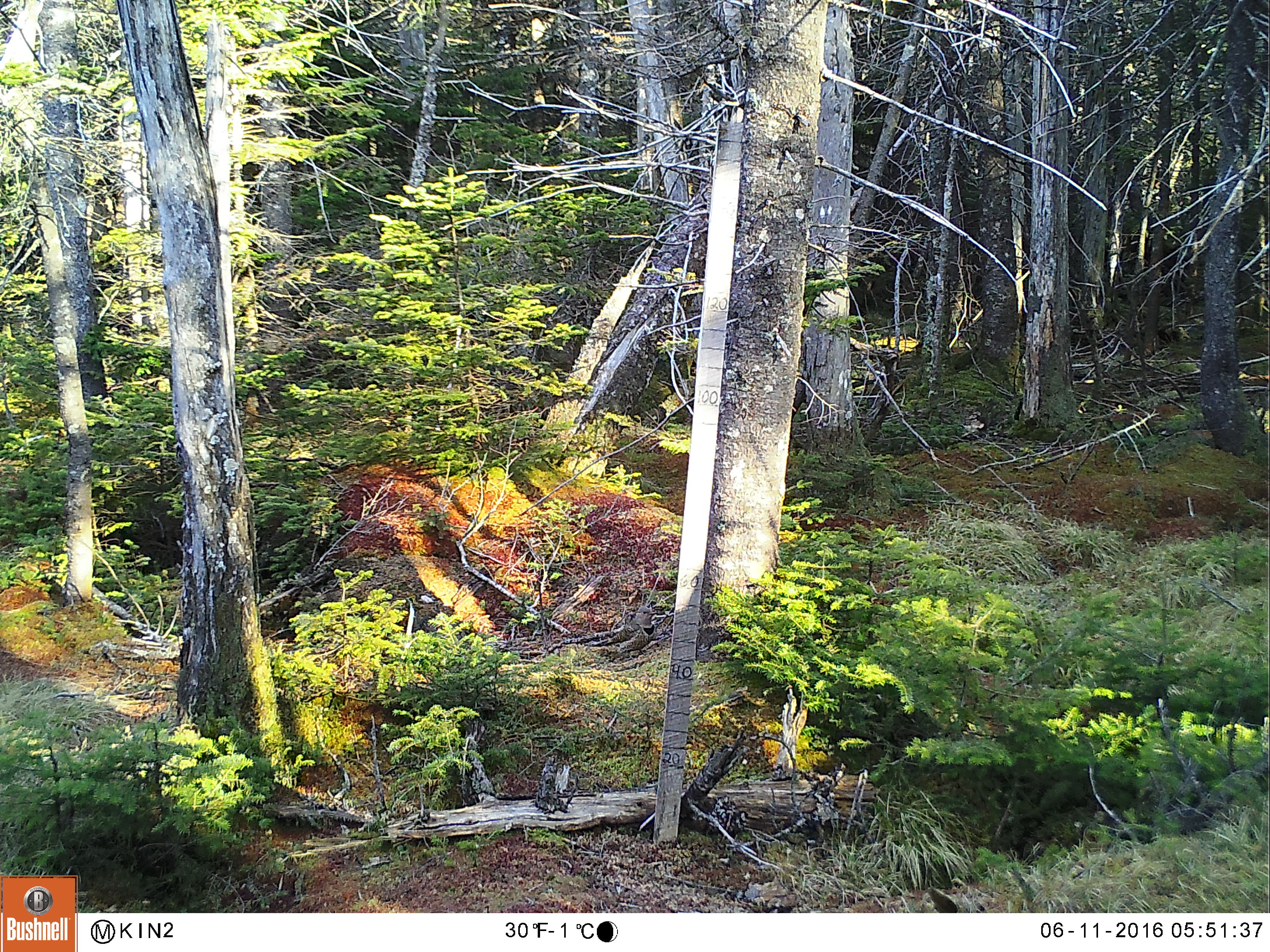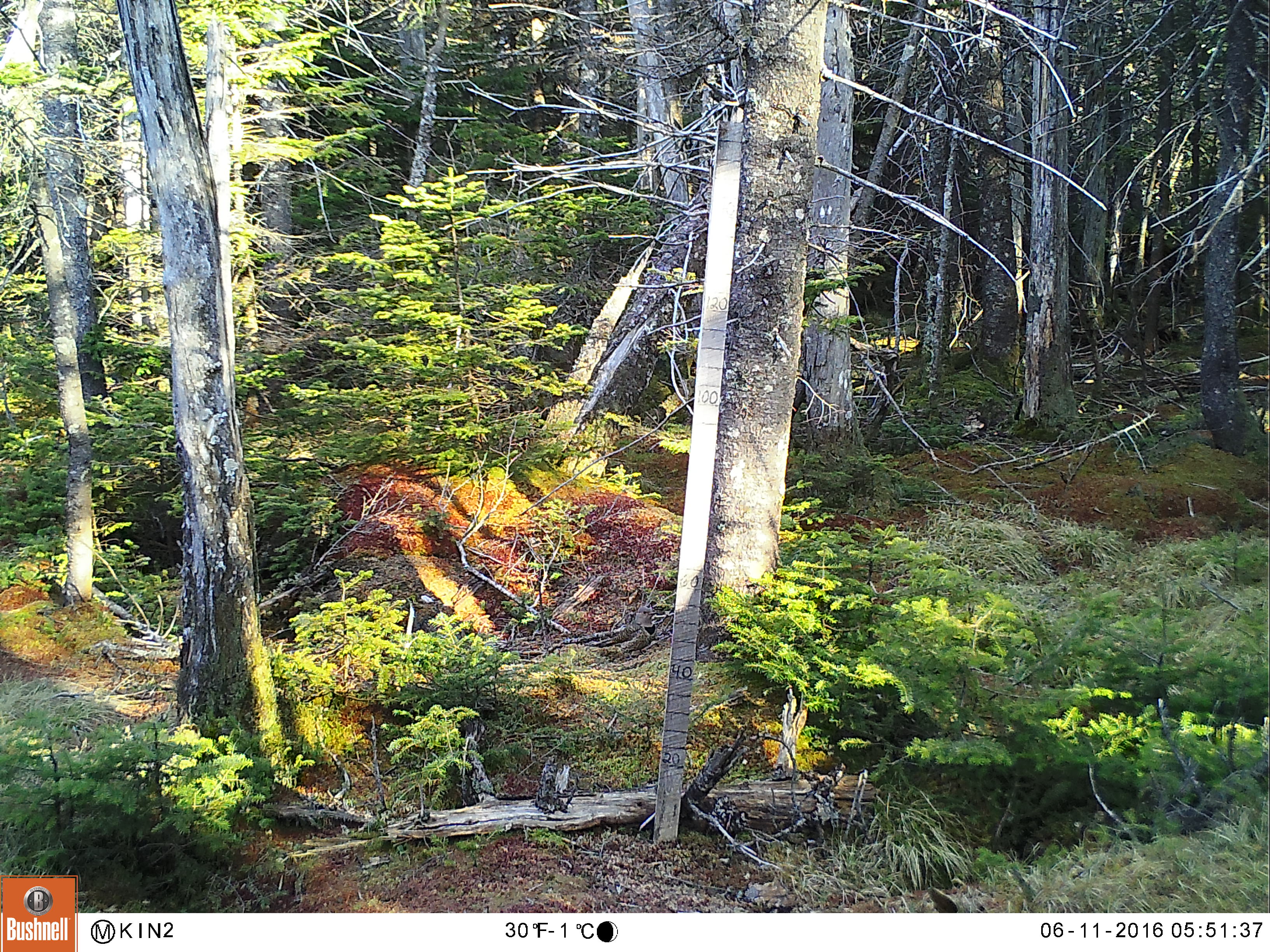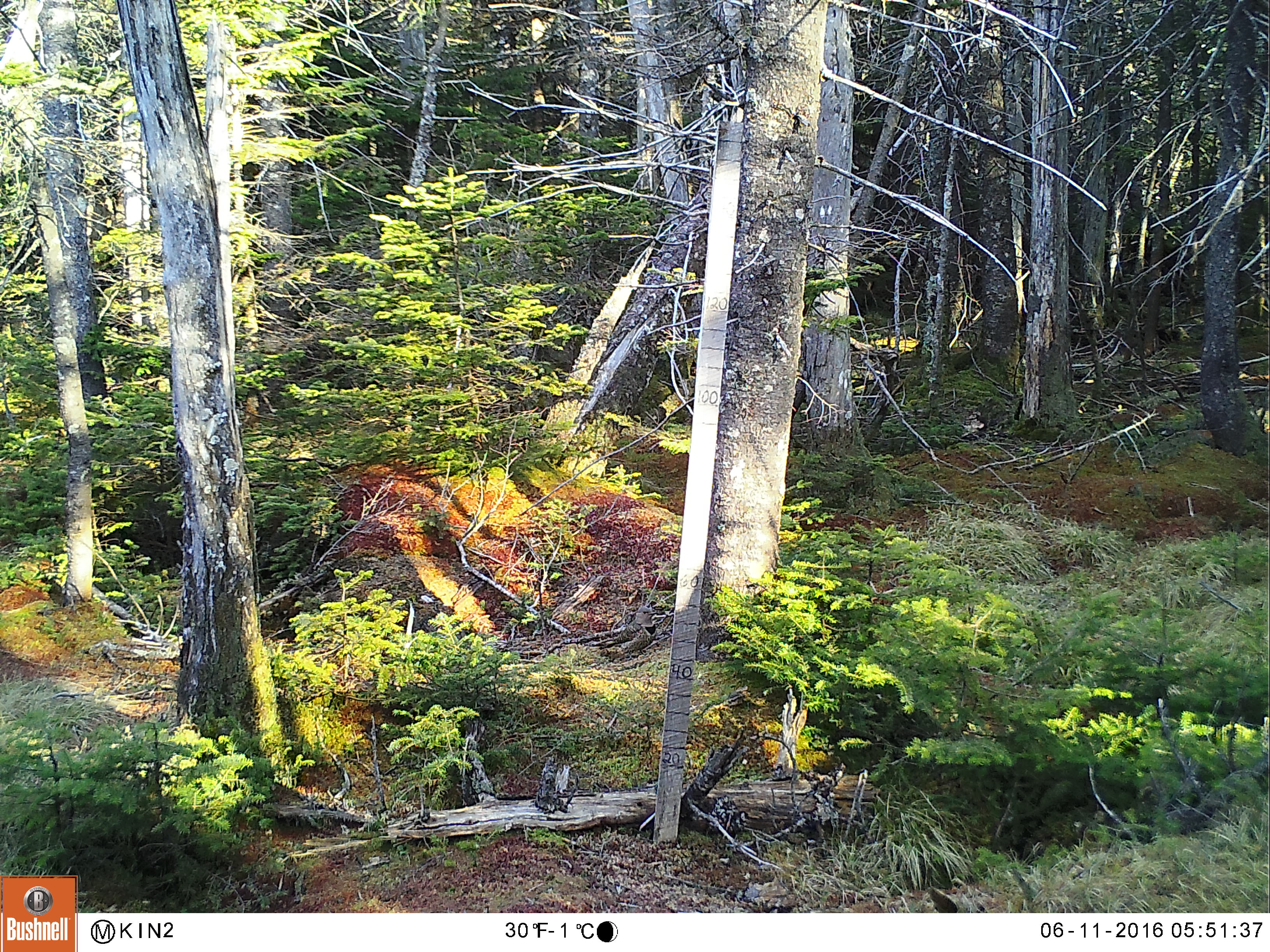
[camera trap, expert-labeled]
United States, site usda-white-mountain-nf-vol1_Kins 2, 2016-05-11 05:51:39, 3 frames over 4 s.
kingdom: Animalia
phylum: Chordata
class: Aves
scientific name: Aves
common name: bird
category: bird sp.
Bird sp. (bird) (Aves).